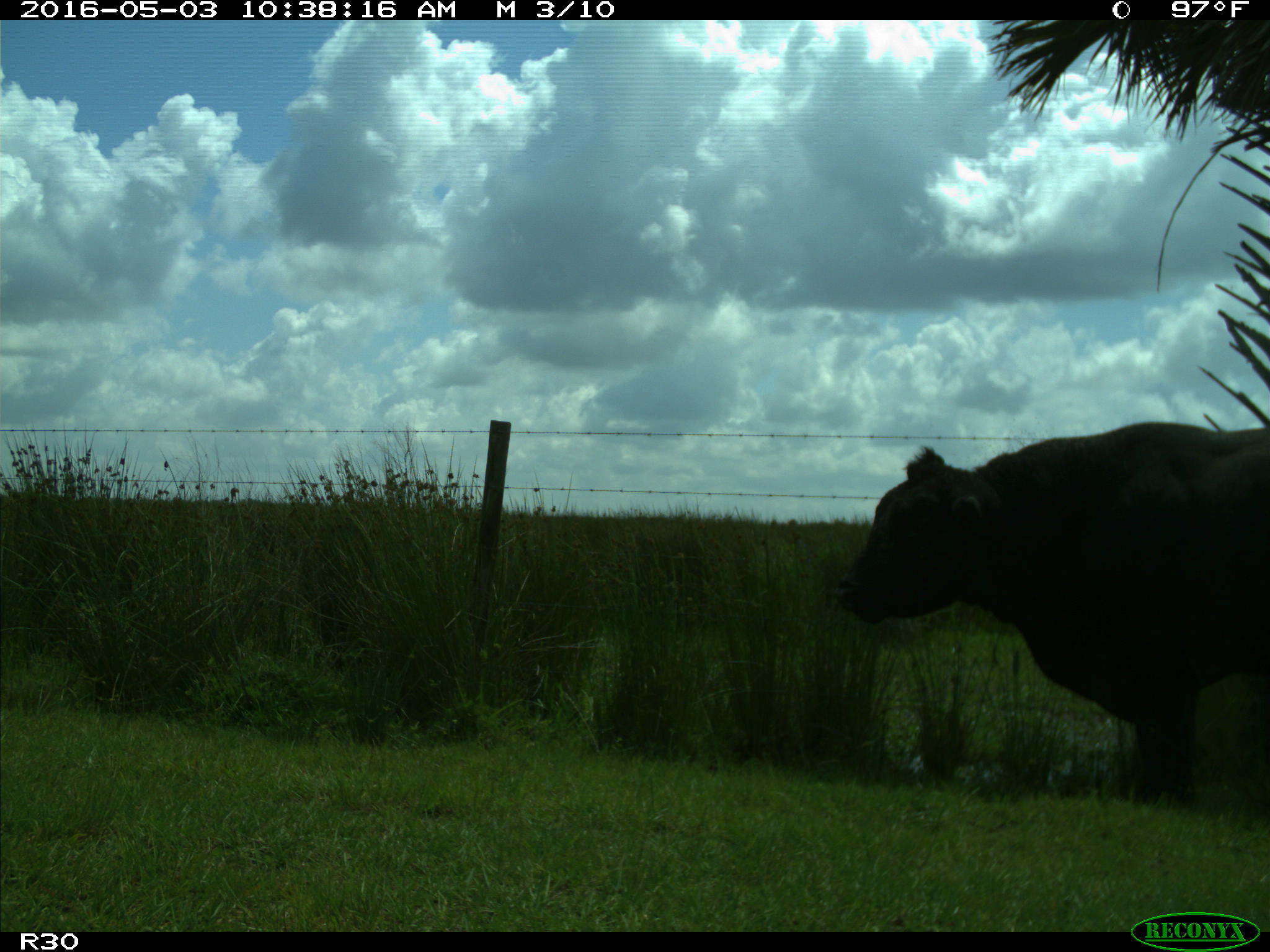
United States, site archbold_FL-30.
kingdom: Animalia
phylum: Chordata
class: Mammalia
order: Artiodactyla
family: Bovidae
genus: Bos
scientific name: Bos taurus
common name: domestic cow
Bos taurus (domestic cow).